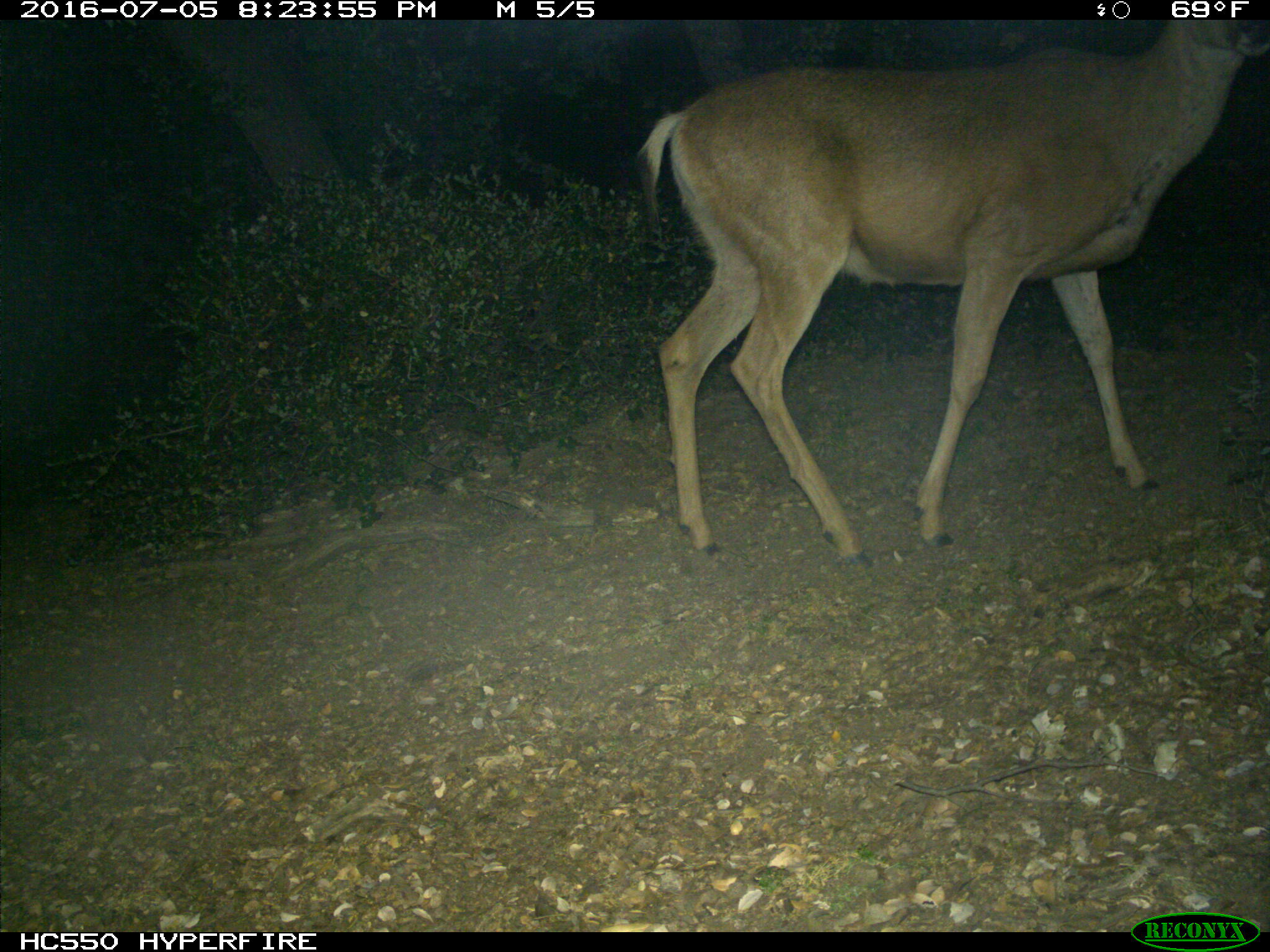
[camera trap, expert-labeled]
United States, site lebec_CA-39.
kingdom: Animalia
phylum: Chordata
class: Mammalia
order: Artiodactyla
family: Cervidae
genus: Odocoileus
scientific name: Odocoileus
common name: deer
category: unidentified deer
Unidentified deer (deer) (Odocoileus).